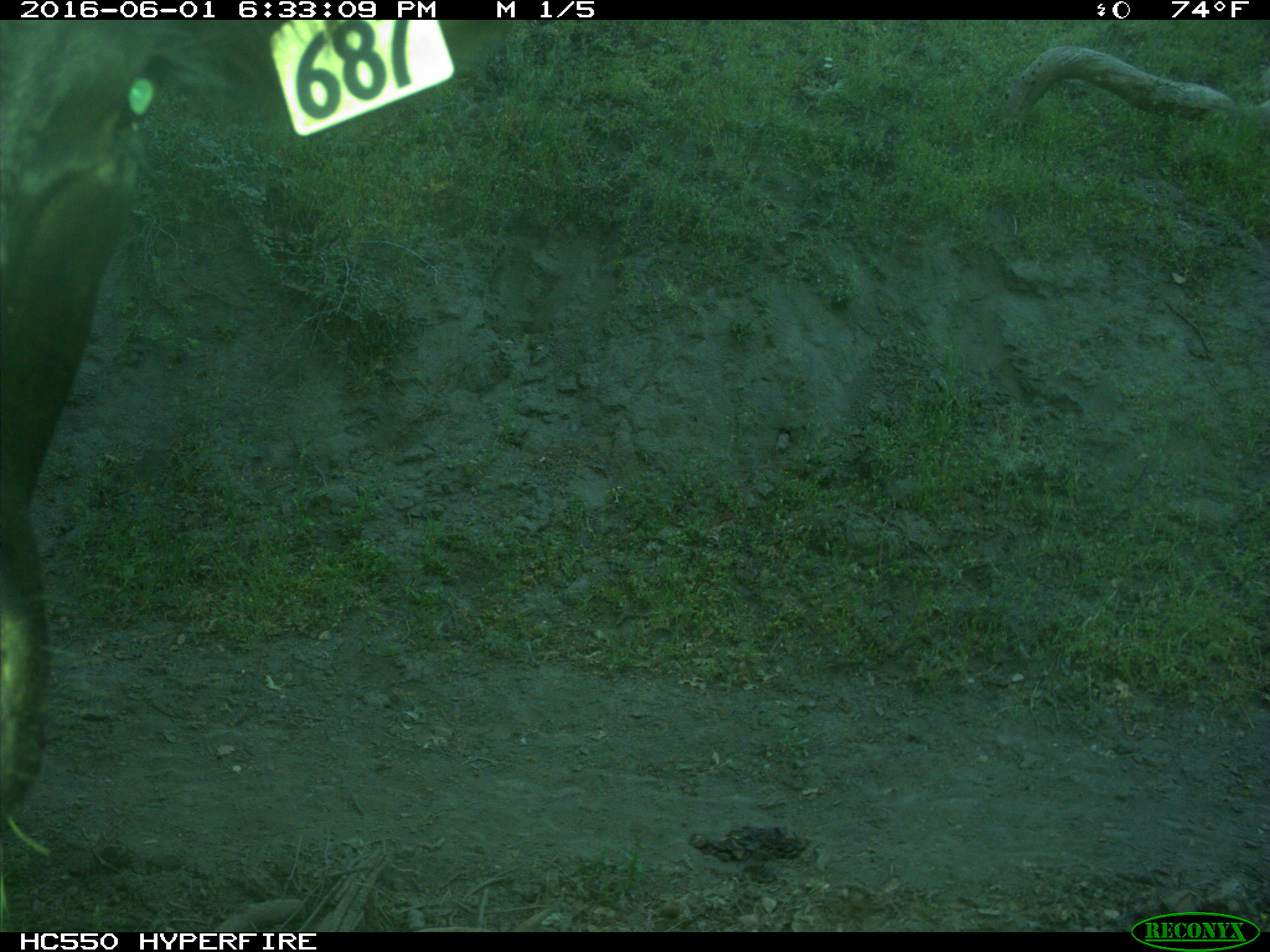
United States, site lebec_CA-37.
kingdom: Animalia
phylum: Chordata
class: Mammalia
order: Artiodactyla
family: Bovidae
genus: Bos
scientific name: Bos taurus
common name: domestic cow